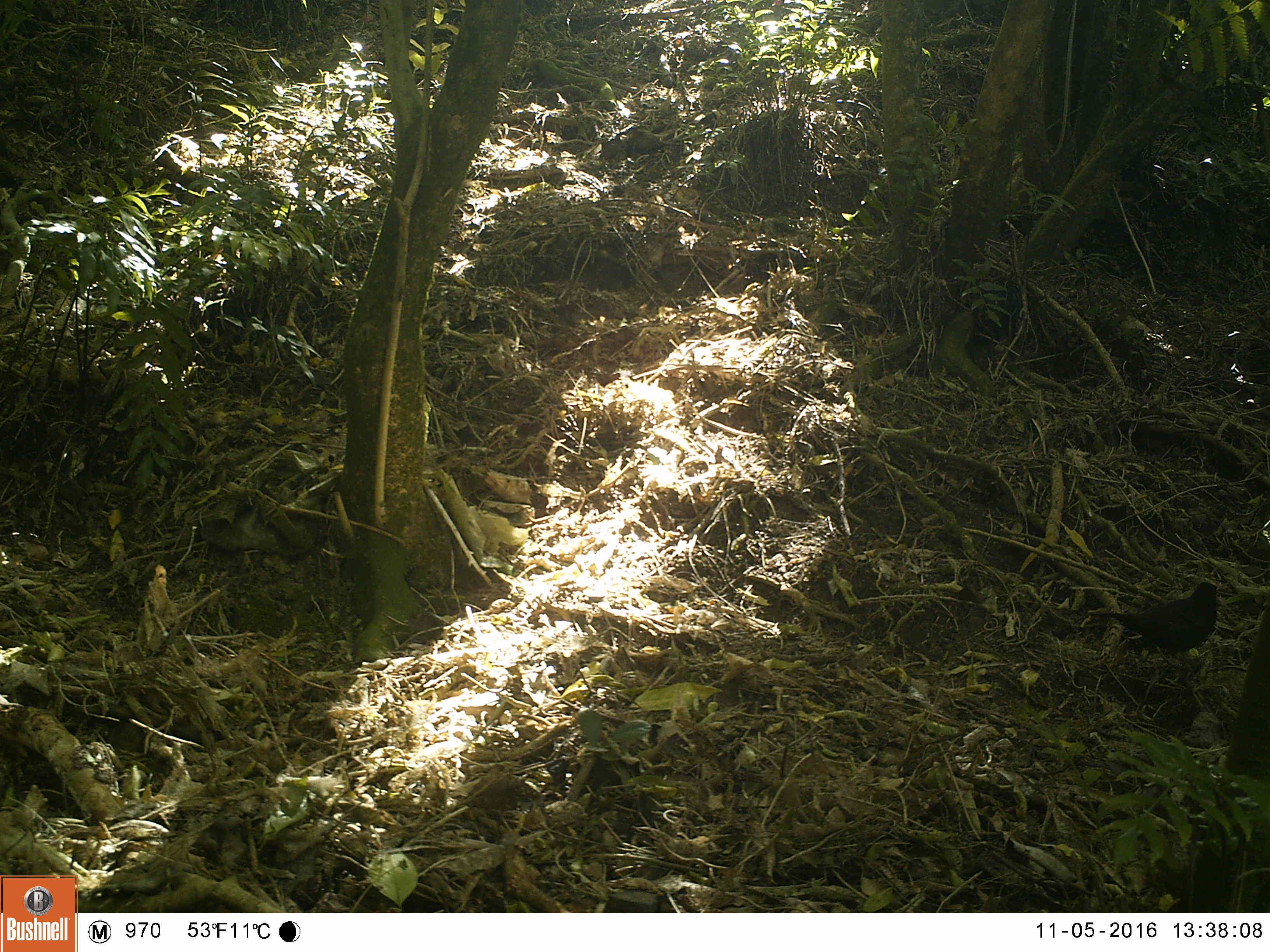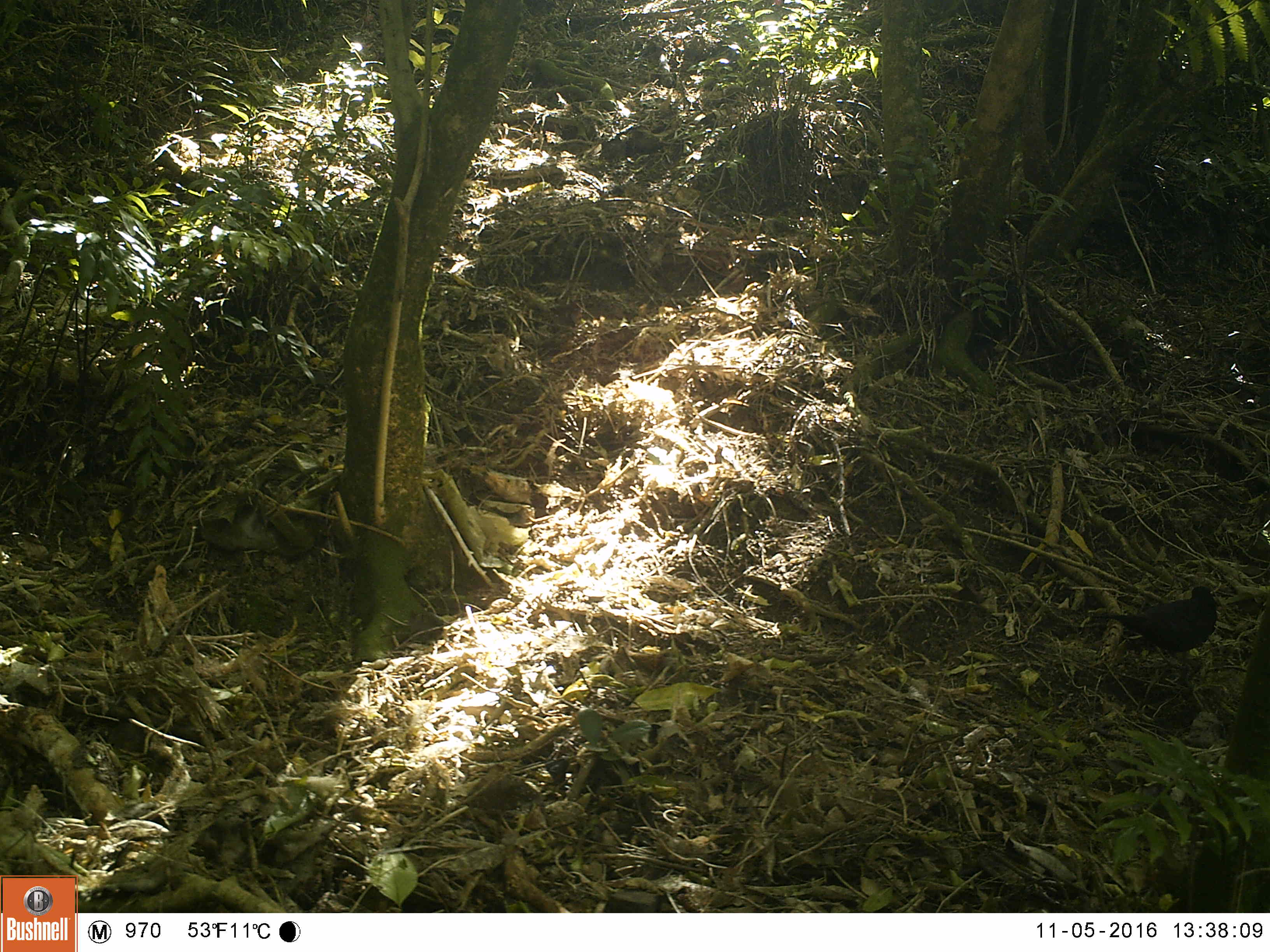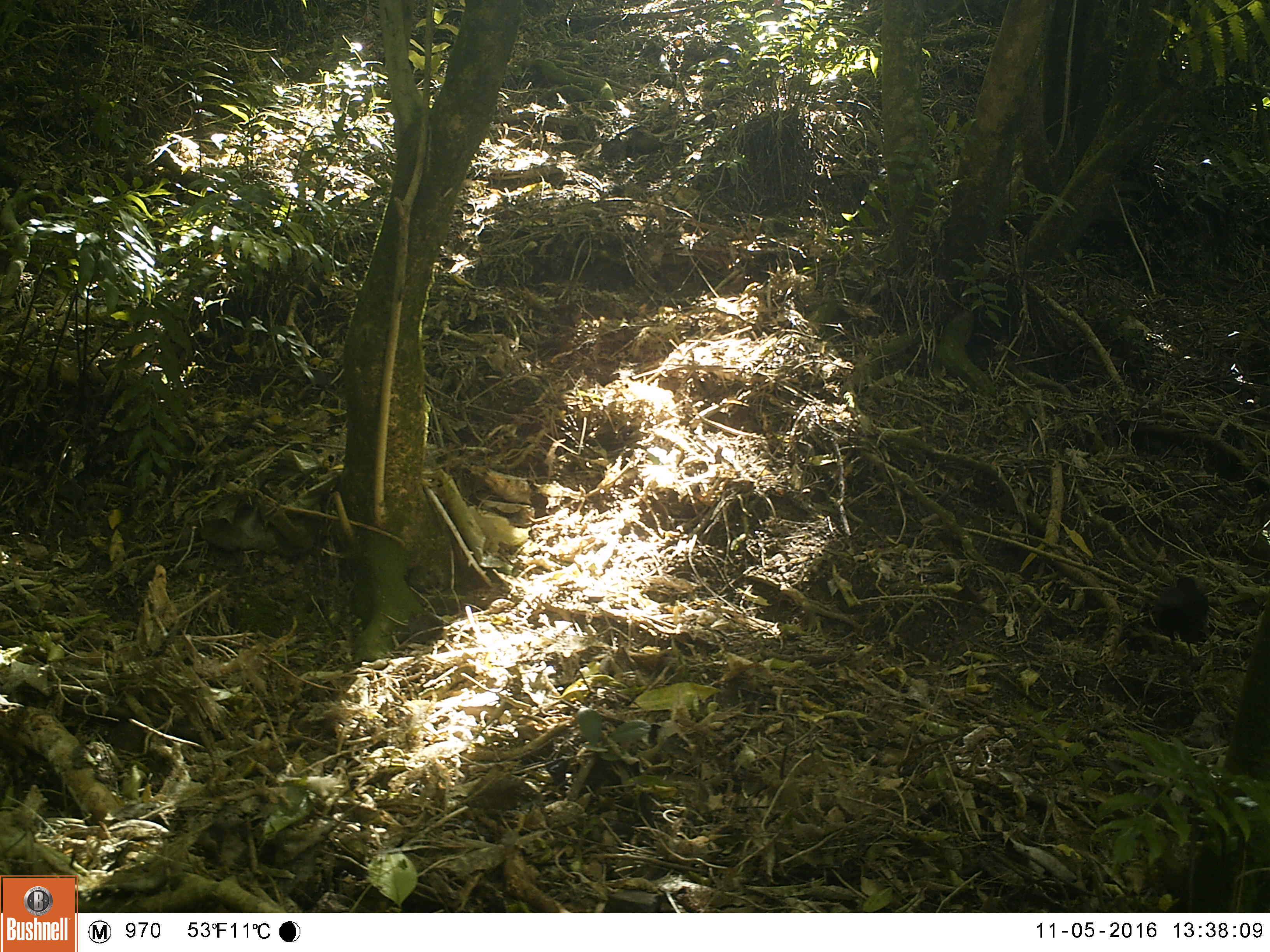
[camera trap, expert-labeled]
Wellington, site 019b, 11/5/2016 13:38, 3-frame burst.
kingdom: Animalia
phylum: Chordata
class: Aves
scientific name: Aves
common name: bird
Bird (Aves).